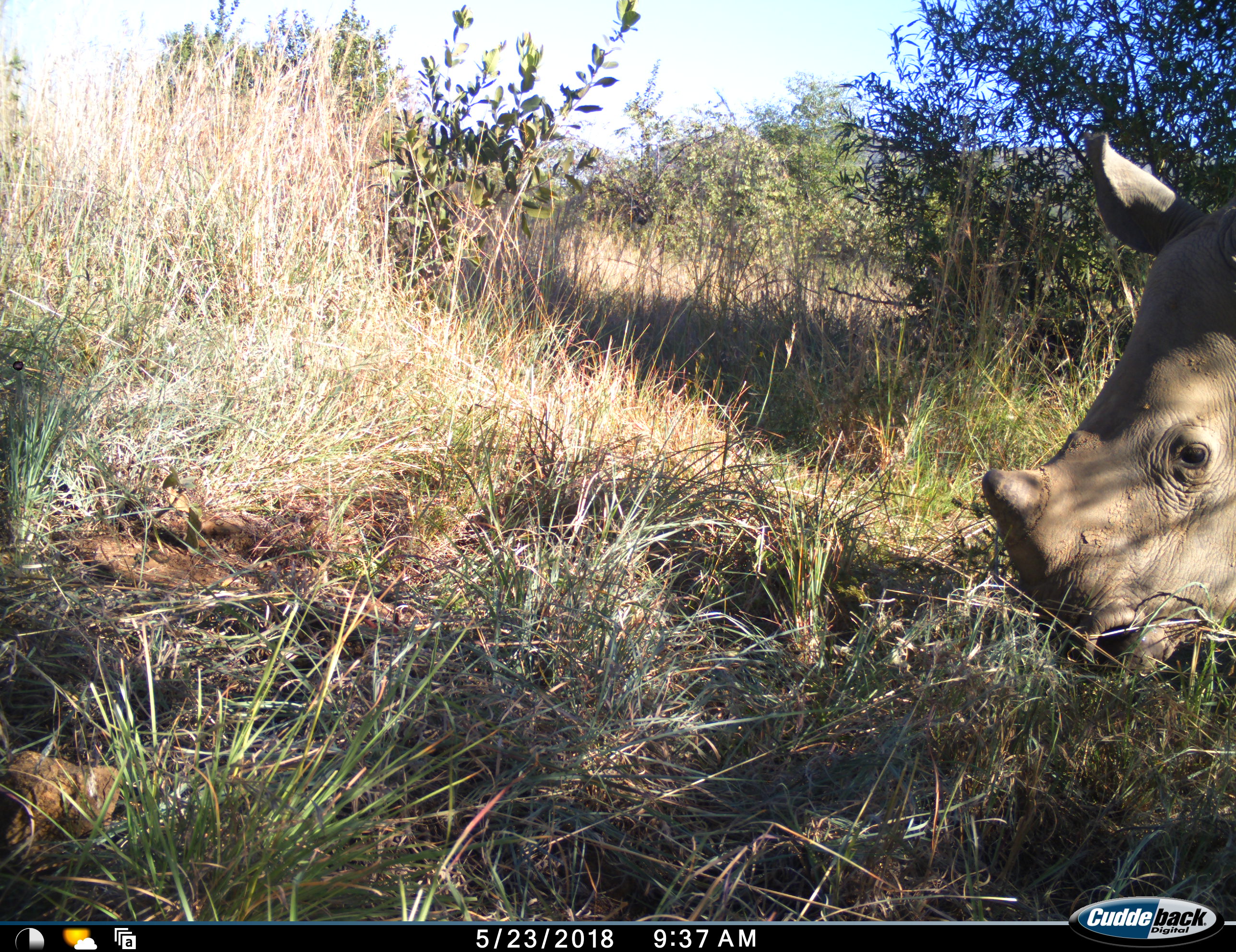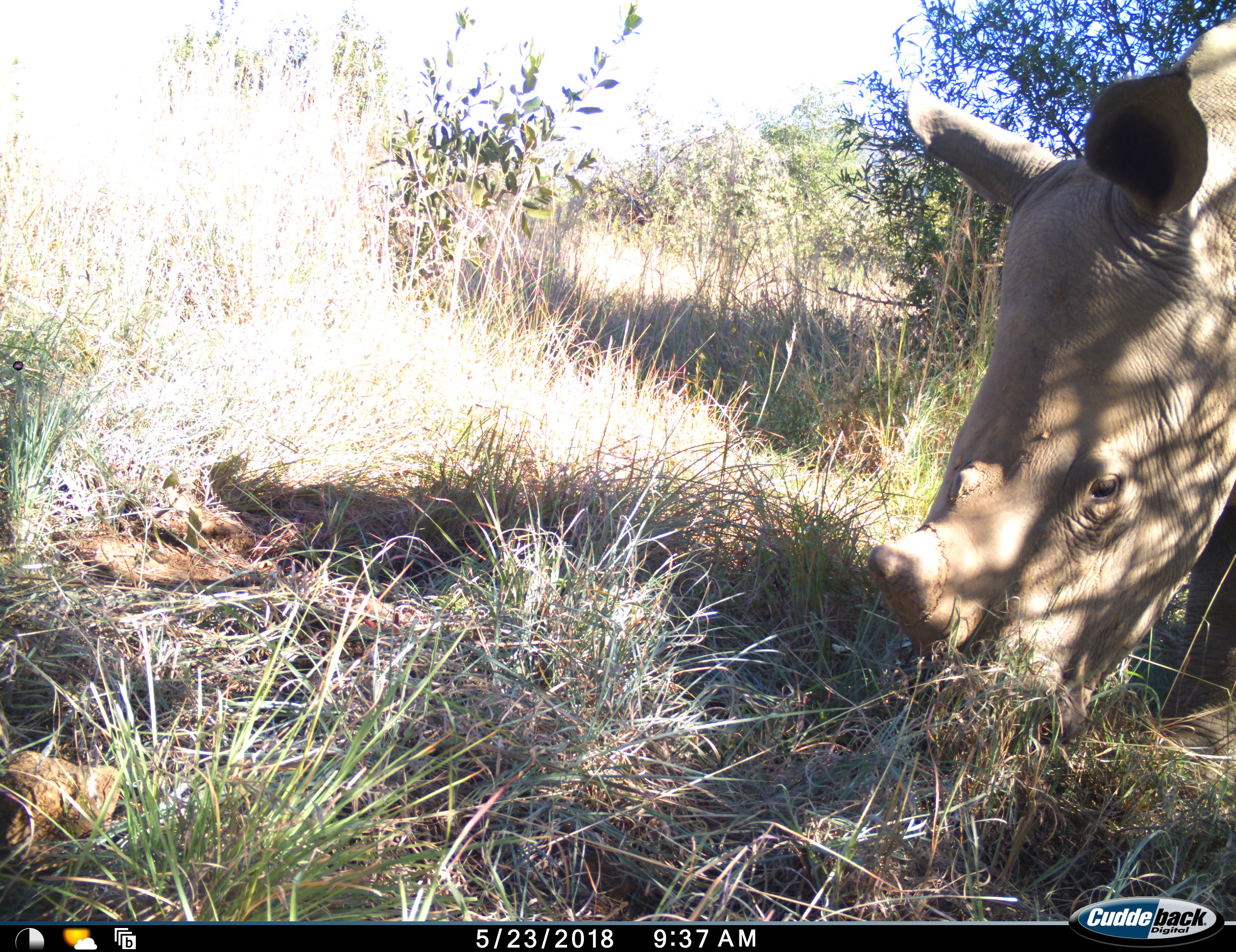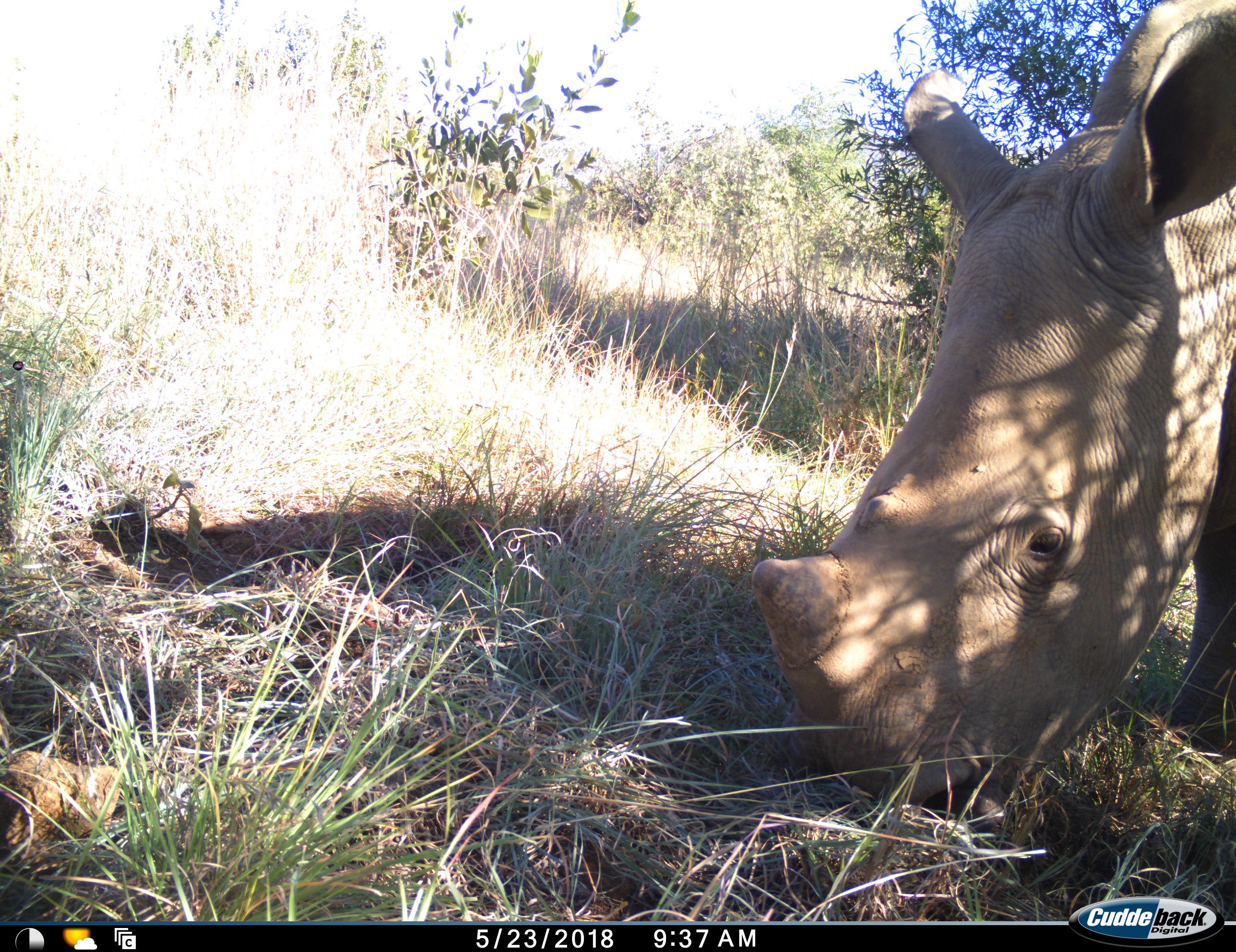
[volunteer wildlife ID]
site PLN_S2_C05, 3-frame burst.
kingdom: Animalia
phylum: Chordata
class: Mammalia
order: Perissodactyla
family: Rhinocerotidae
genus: Ceratotherium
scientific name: Ceratotherium simum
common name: white rhinoceros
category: rhinoceroswhite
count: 1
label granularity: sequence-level